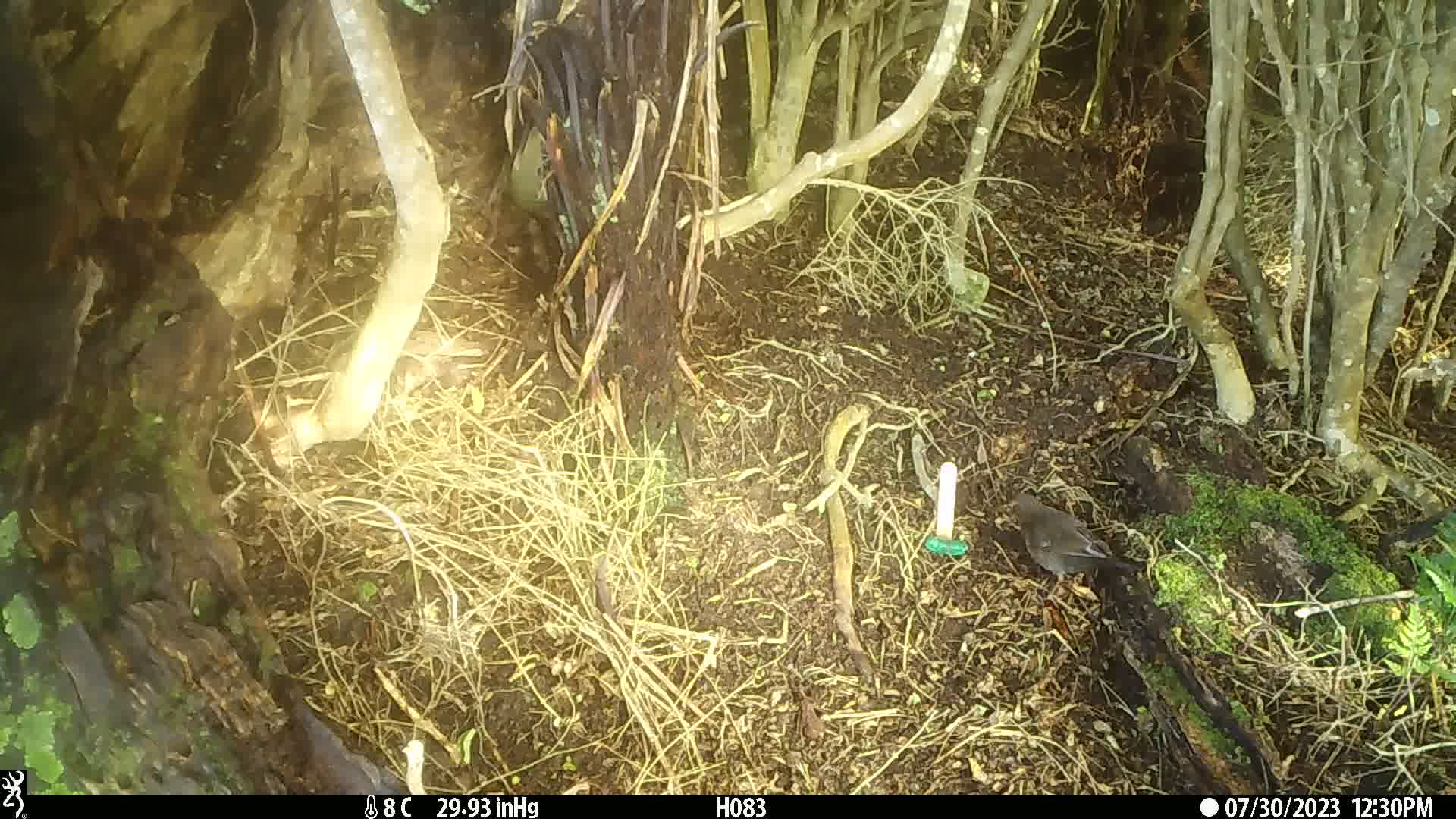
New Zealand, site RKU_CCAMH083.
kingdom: Animalia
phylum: Chordata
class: Aves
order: Passeriformes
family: Turdidae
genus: Turdus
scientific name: Turdus philomelos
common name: song thrush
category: thrush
Thrush (song thrush) (Turdus philomelos).